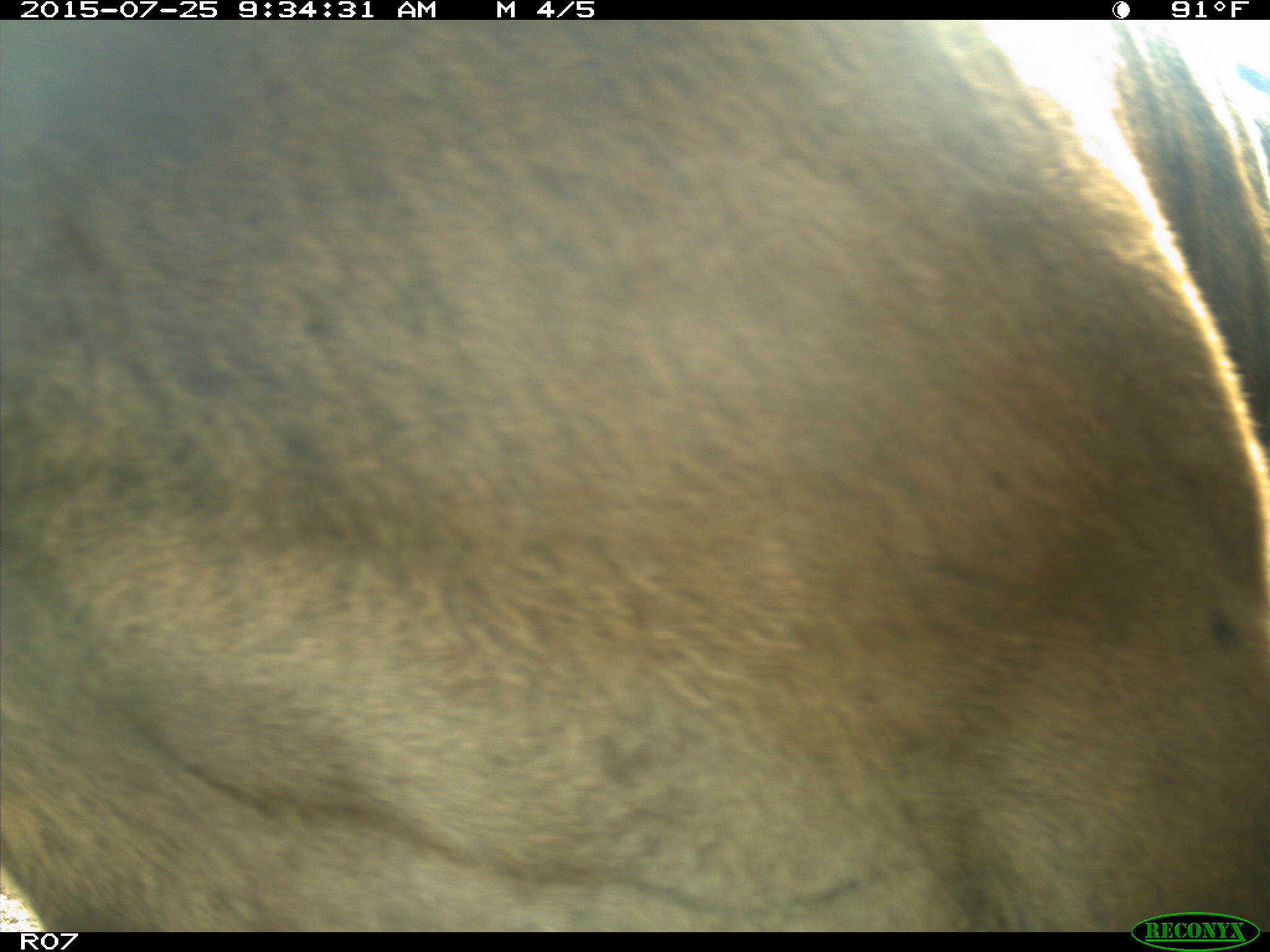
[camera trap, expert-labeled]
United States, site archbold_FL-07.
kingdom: Animalia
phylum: Chordata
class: Mammalia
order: Artiodactyla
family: Bovidae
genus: Bos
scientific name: Bos taurus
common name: domestic cow